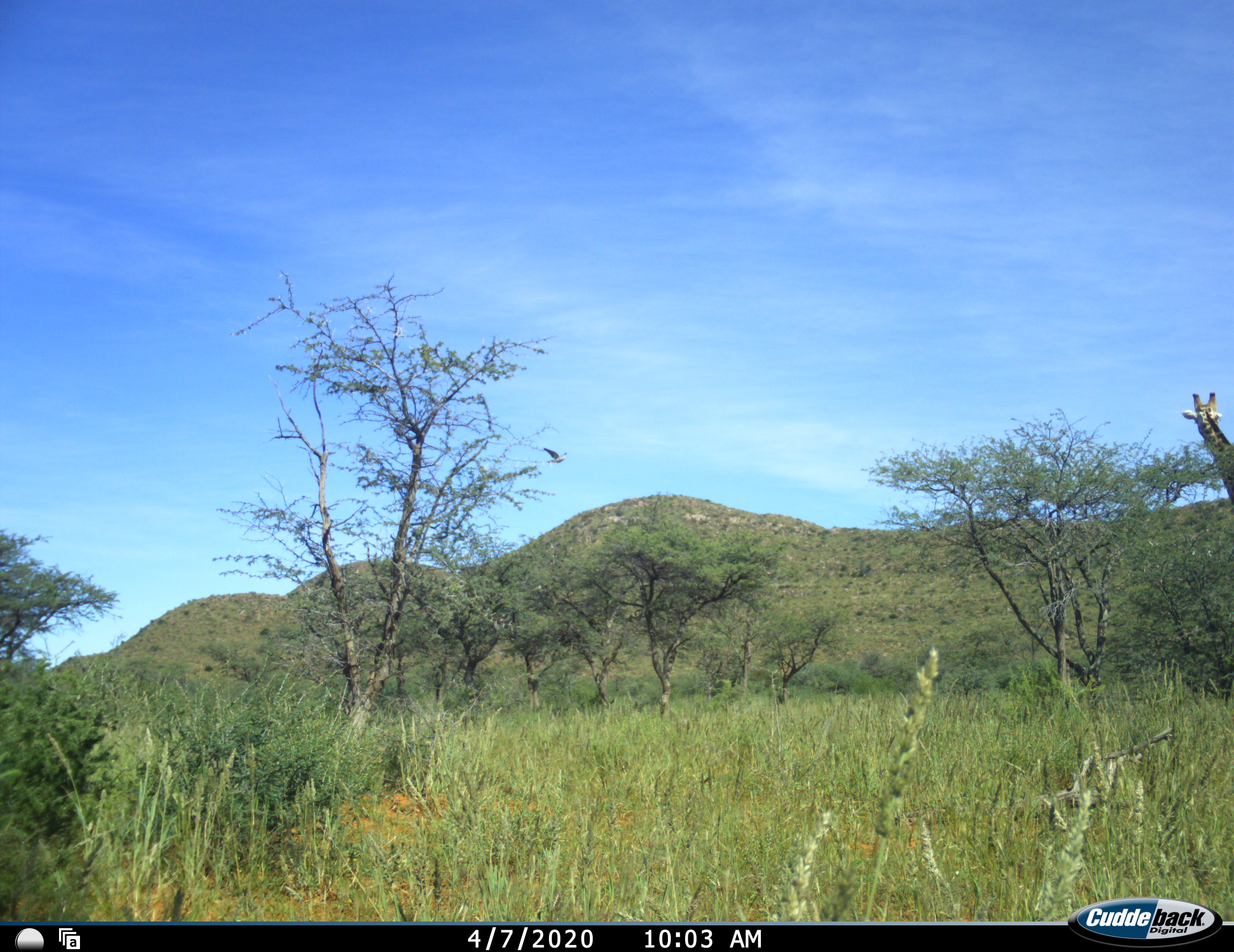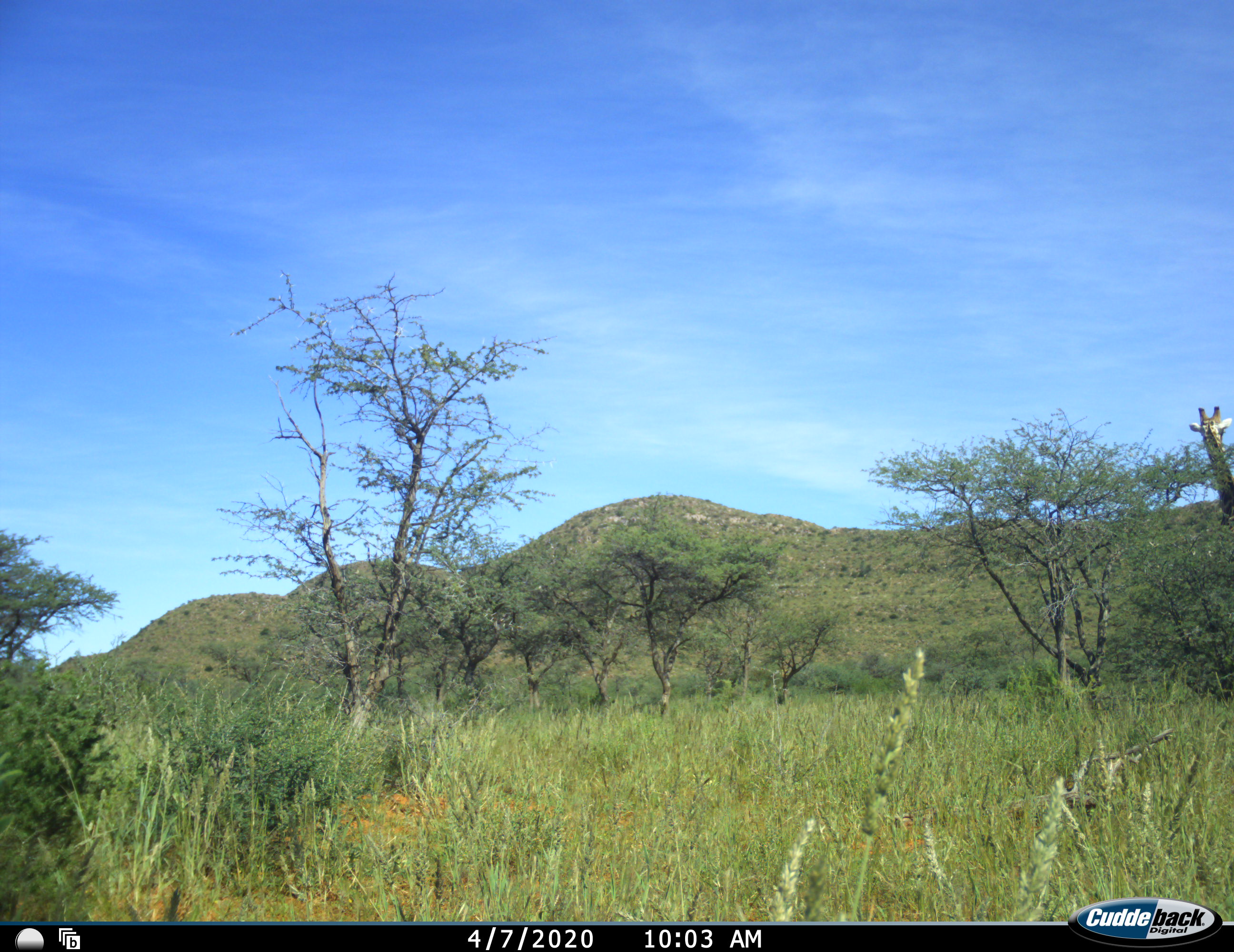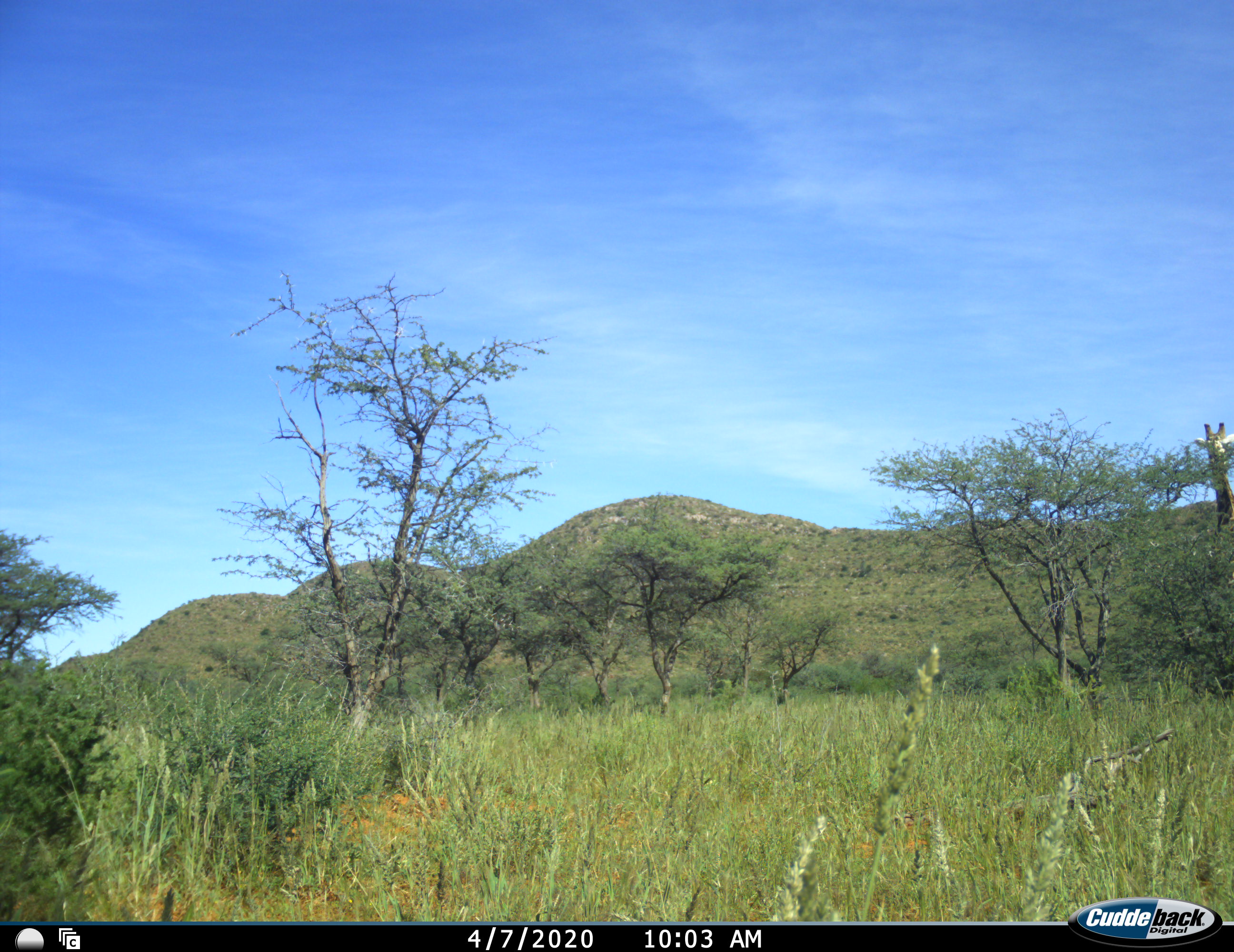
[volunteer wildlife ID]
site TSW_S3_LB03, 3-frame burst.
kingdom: Animalia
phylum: Chordata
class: Mammalia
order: Artiodactyla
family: Giraffidae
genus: Giraffa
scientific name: Giraffa camelopardalis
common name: giraffe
Giraffe (Giraffa camelopardalis), count 1. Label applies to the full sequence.